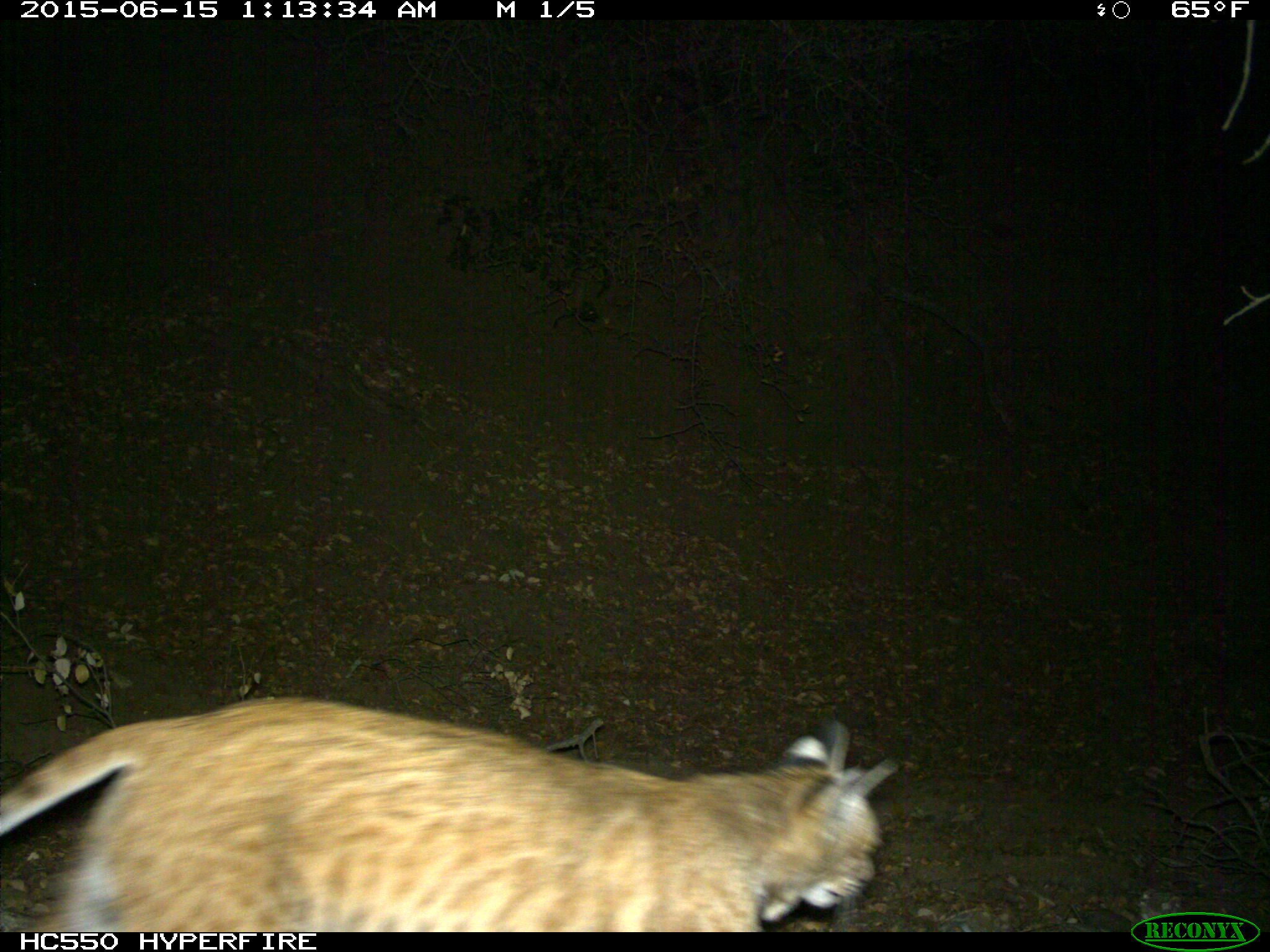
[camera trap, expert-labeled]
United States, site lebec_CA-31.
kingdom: Animalia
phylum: Chordata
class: Mammalia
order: Carnivora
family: Felidae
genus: Lynx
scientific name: Lynx rufus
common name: bobcat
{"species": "Lynx rufus (bobcat)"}